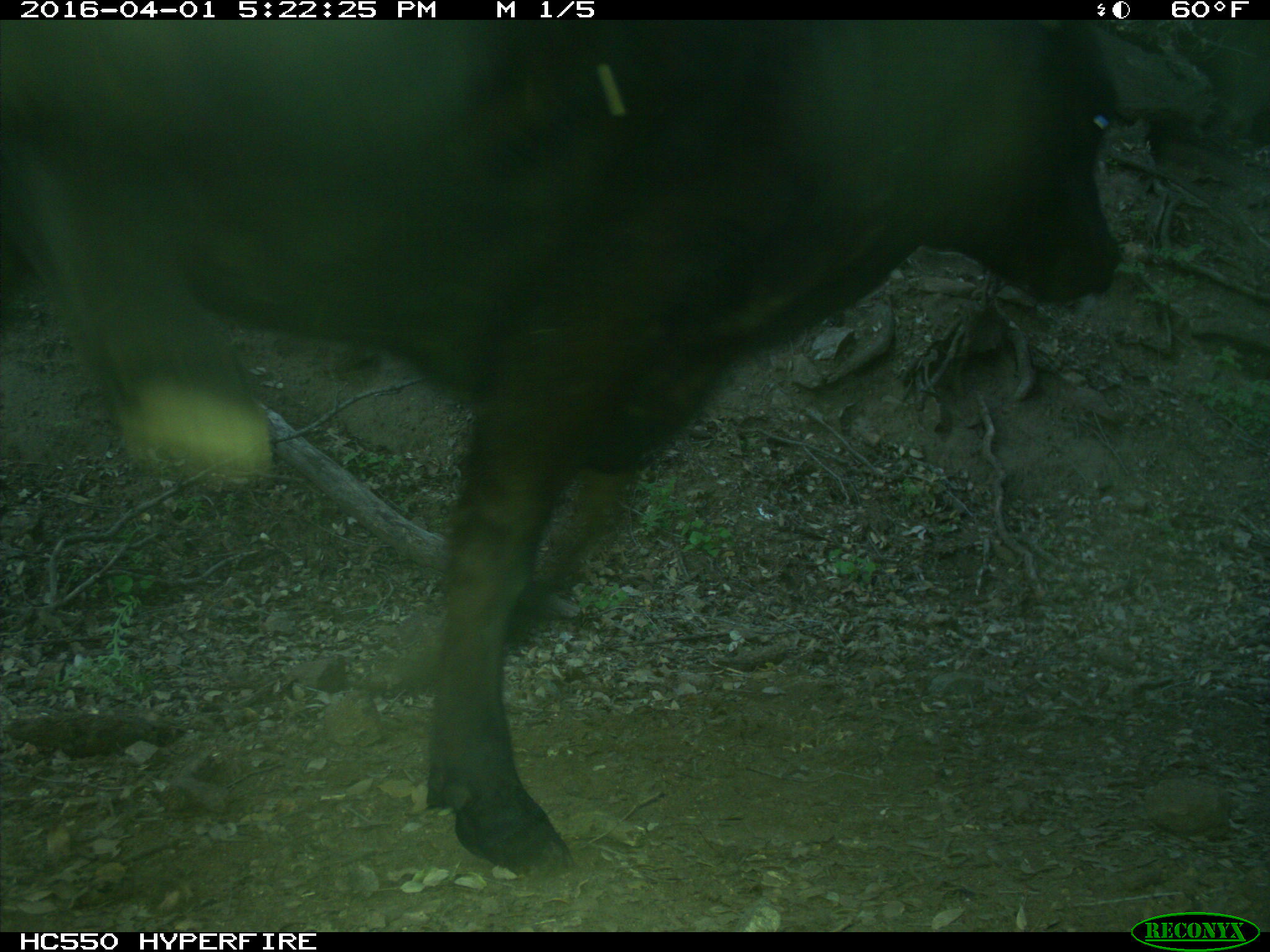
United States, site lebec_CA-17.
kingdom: Animalia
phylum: Chordata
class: Mammalia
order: Artiodactyla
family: Bovidae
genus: Bos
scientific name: Bos taurus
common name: domestic cow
Bos taurus (domestic cow).